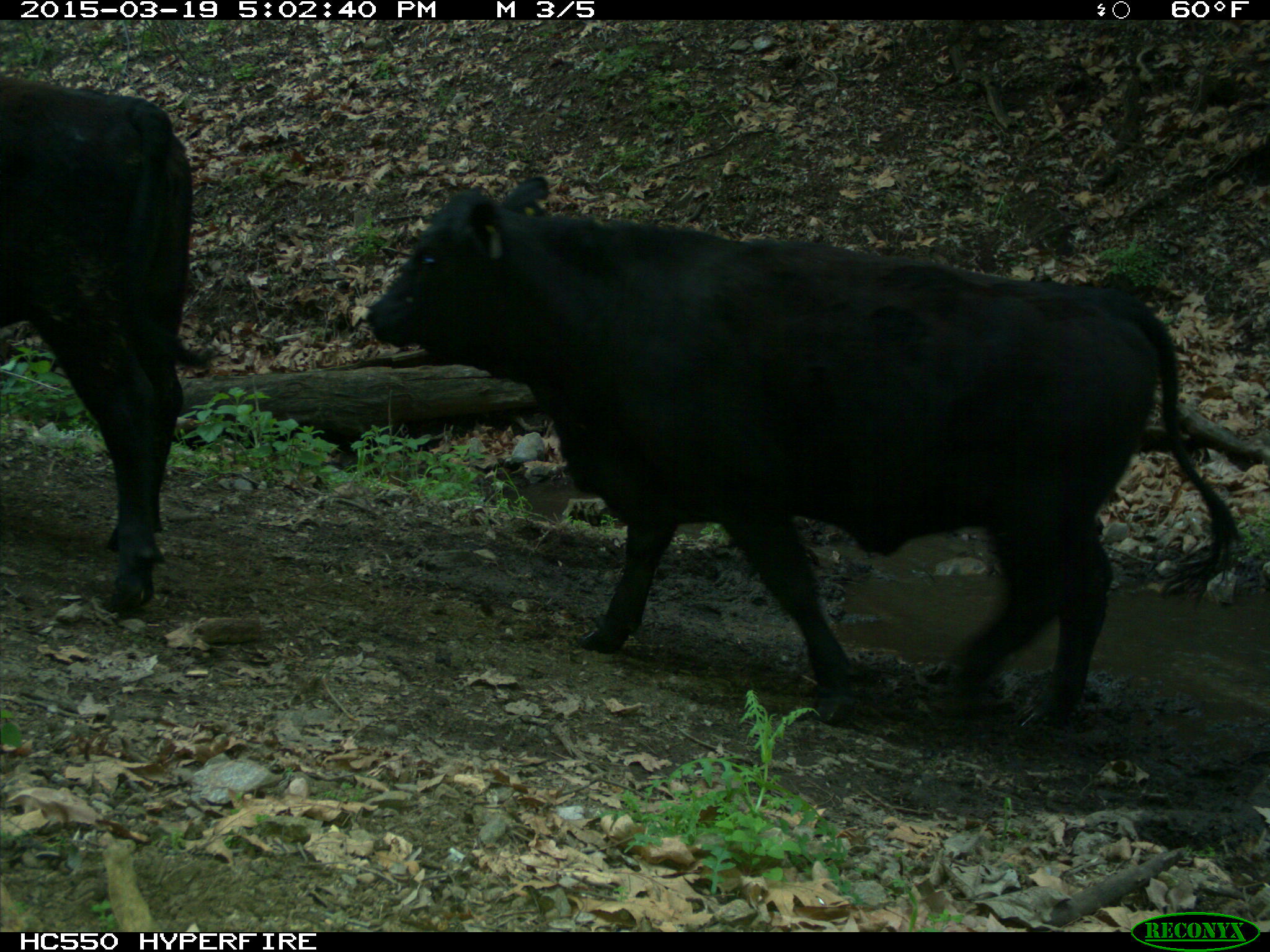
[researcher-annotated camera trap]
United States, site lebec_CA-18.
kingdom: Animalia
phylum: Chordata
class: Mammalia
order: Artiodactyla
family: Bovidae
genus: Bos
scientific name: Bos taurus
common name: domestic cow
Bos taurus (domestic cow).